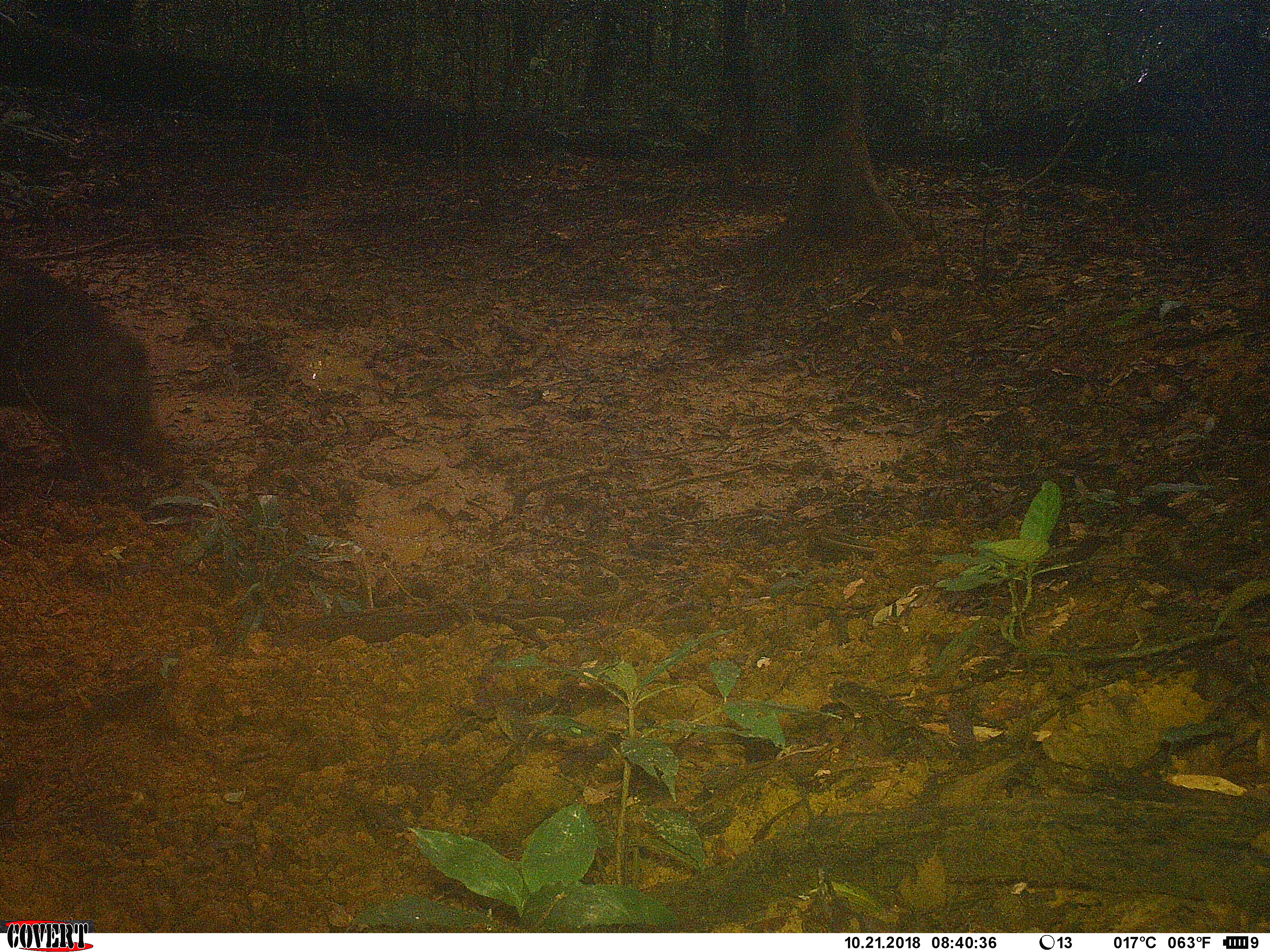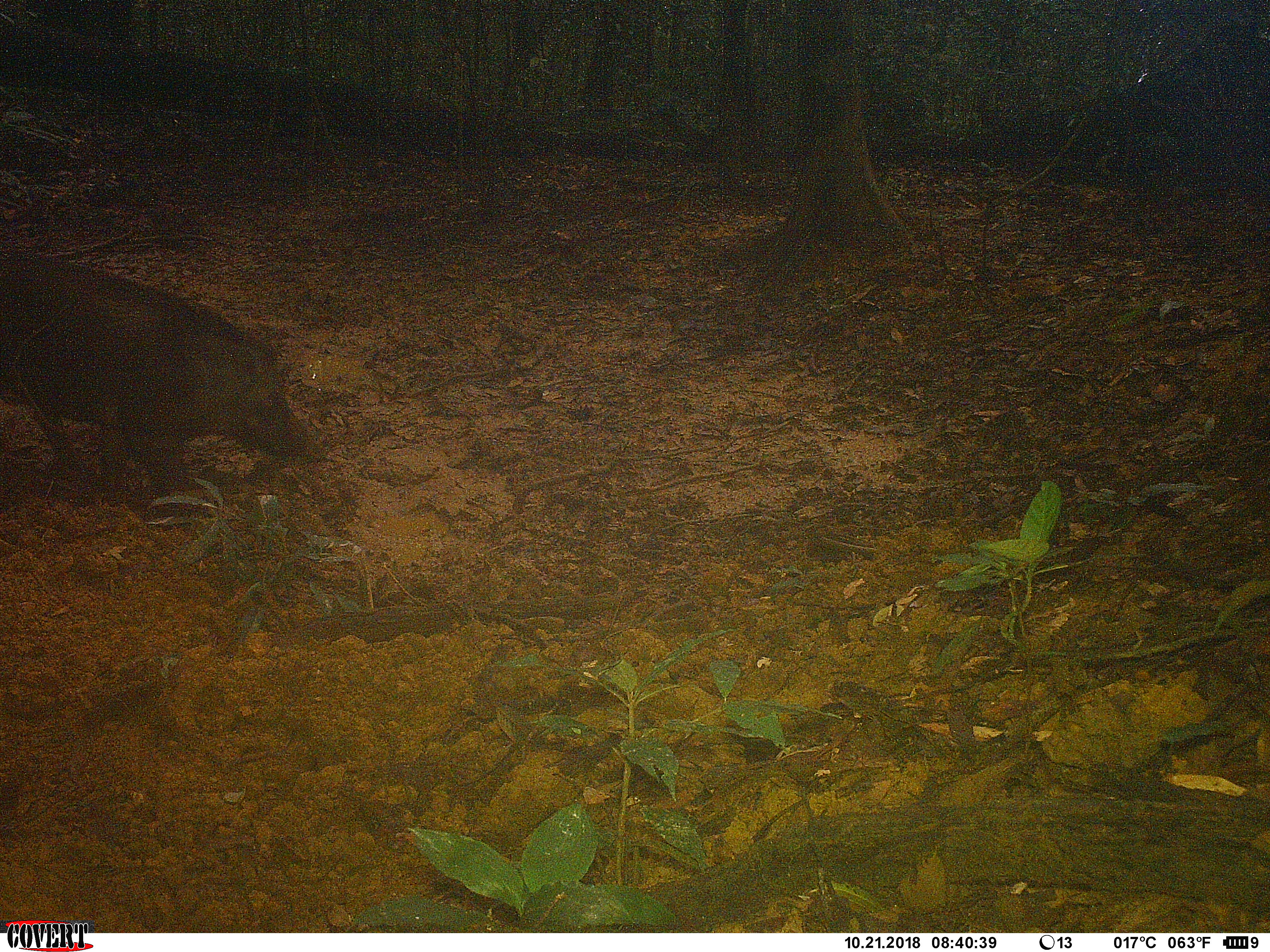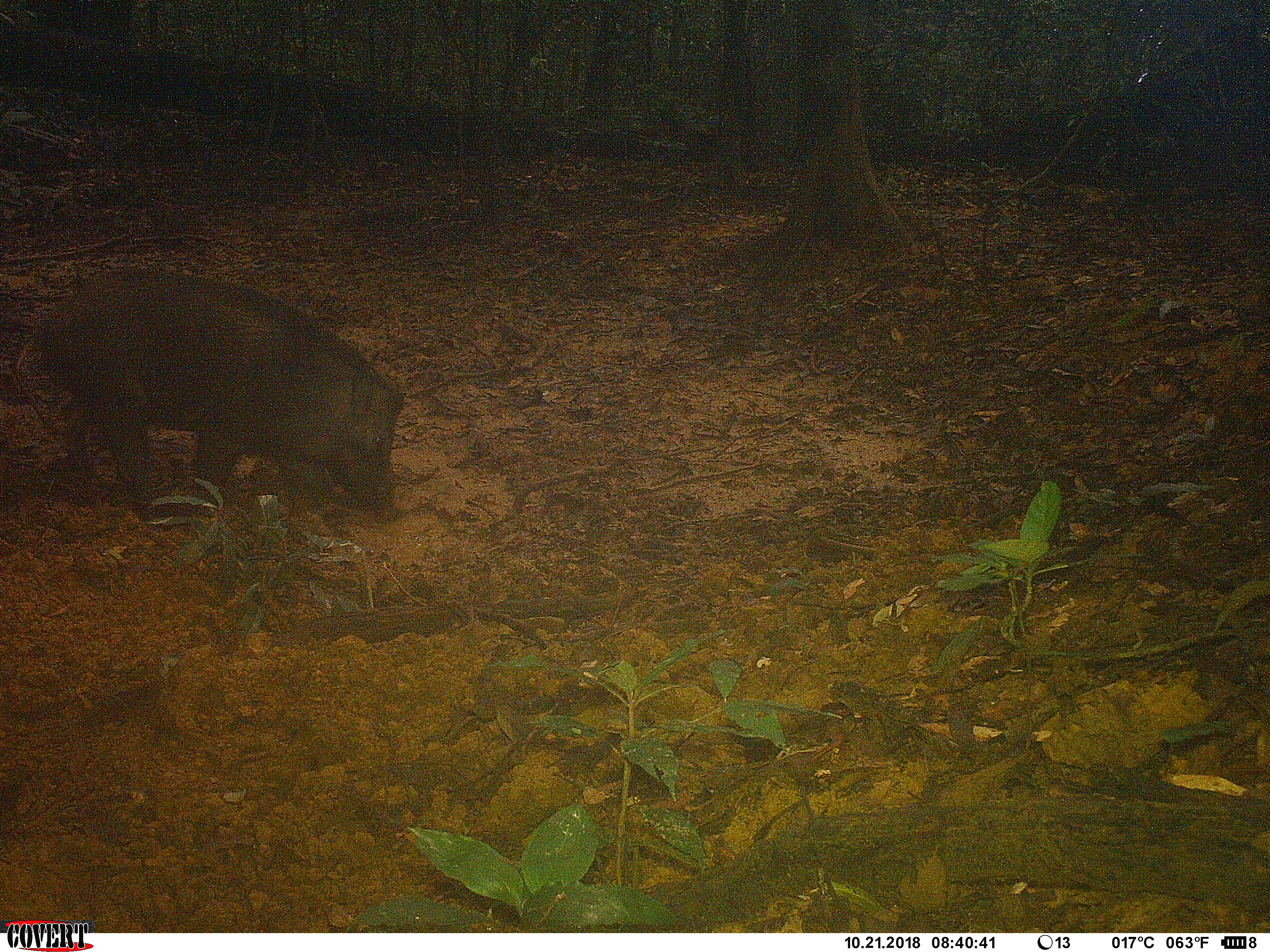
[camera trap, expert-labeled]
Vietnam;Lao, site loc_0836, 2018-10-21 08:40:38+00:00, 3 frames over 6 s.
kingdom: Animalia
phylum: Chordata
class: Mammalia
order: Artiodactyla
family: Suidae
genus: Sus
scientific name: Sus scrofa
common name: eurasian wild pig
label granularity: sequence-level